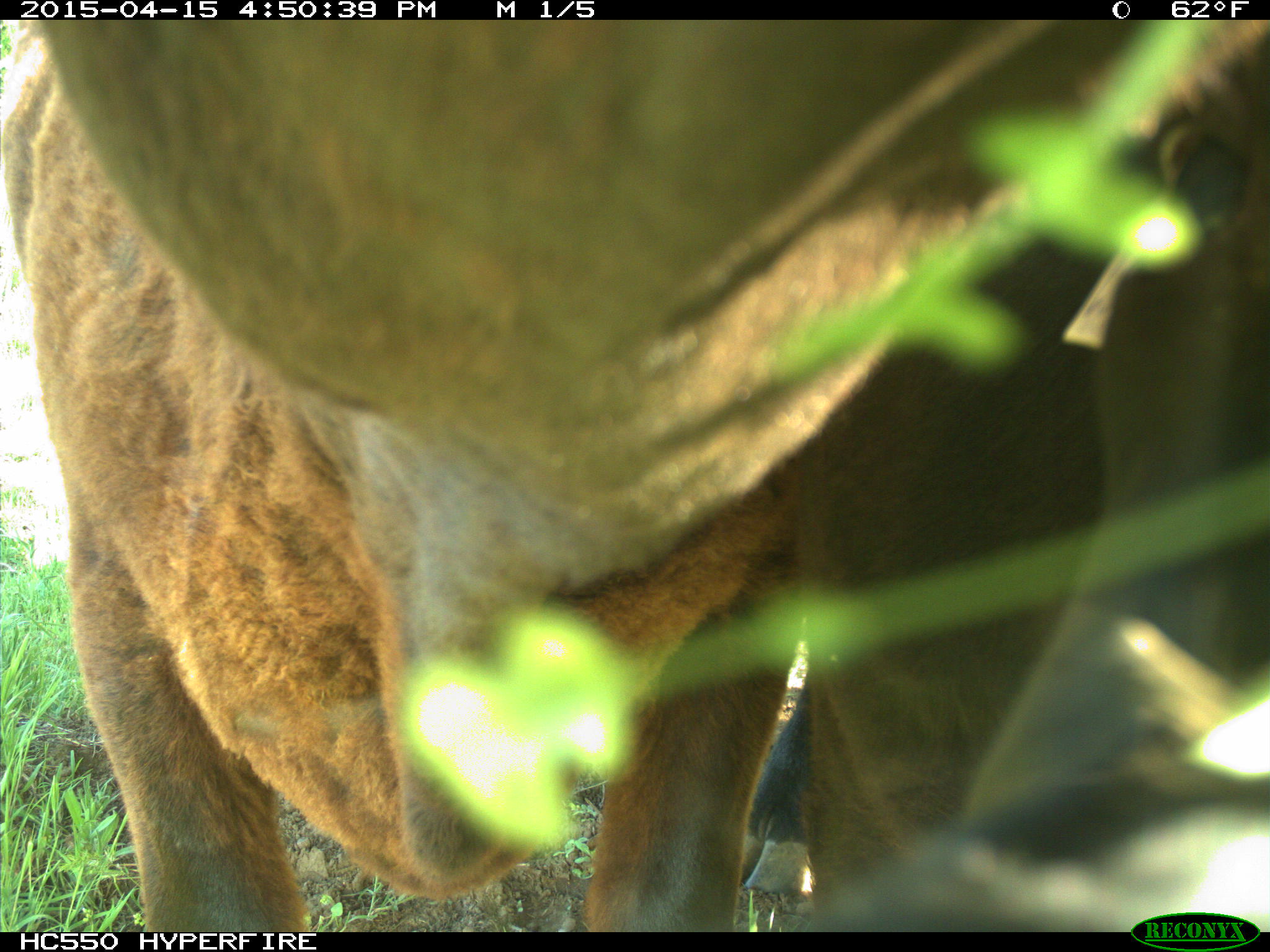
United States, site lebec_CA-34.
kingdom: Animalia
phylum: Chordata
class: Mammalia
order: Artiodactyla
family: Bovidae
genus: Bos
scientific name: Bos taurus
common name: domestic cow